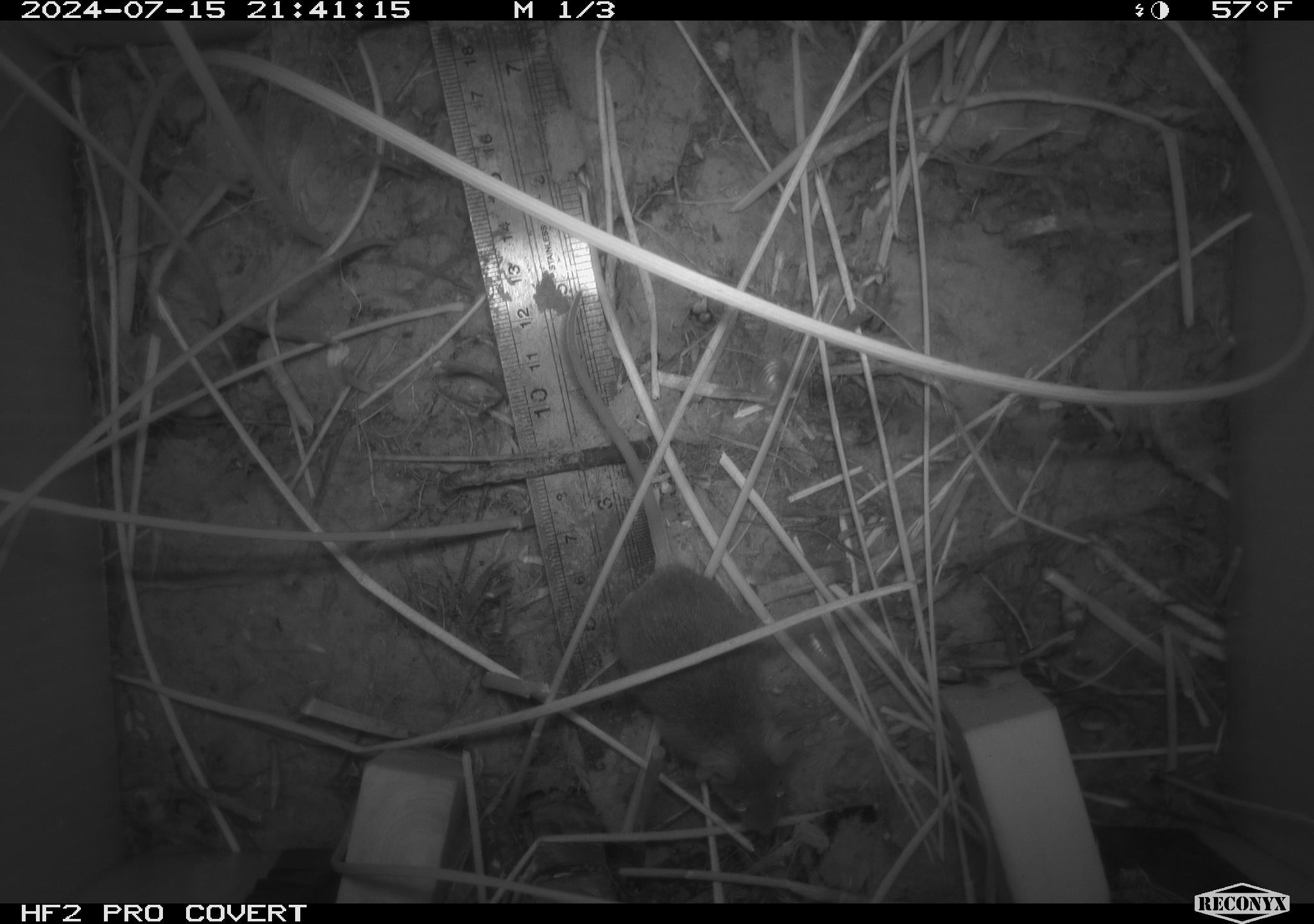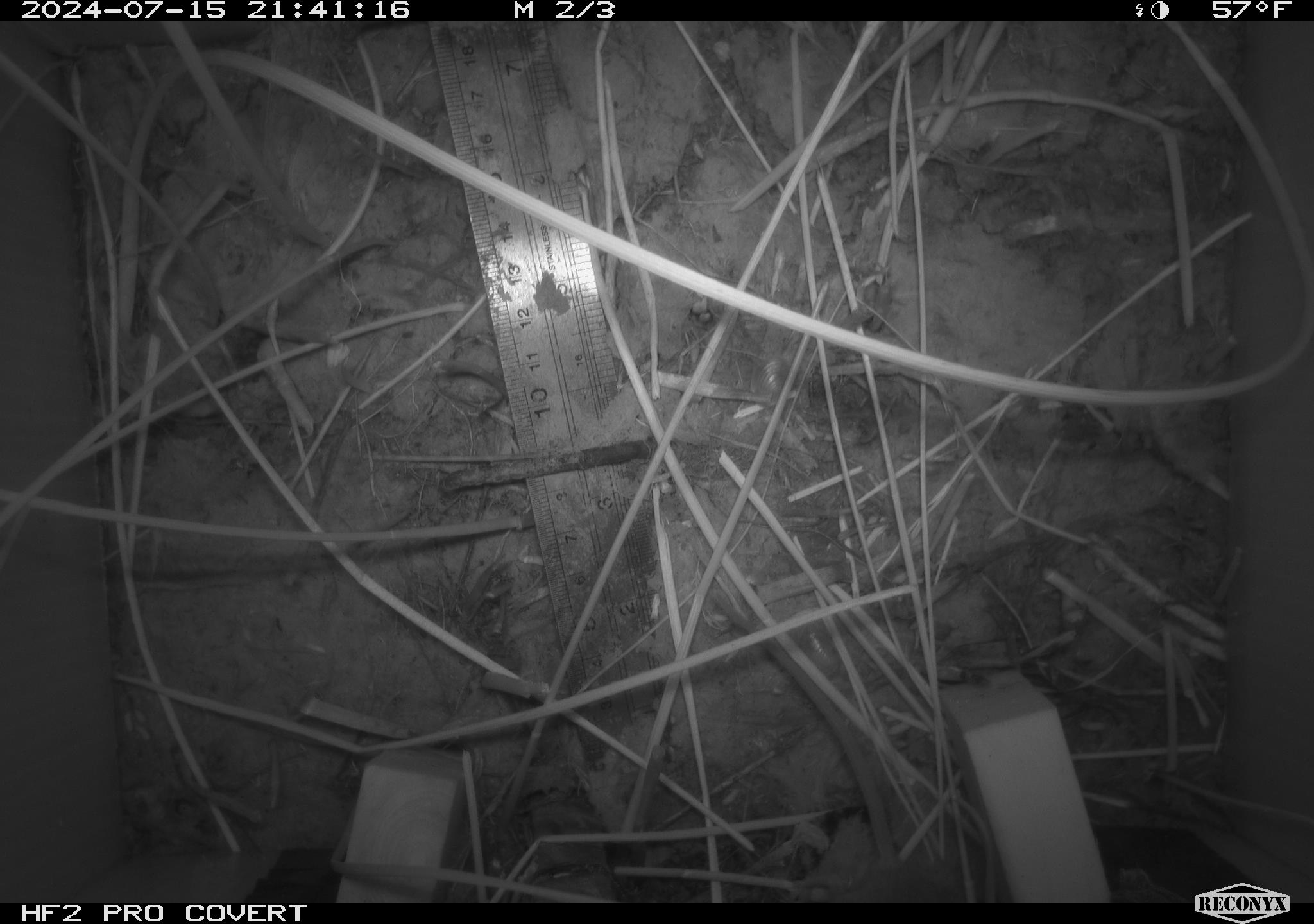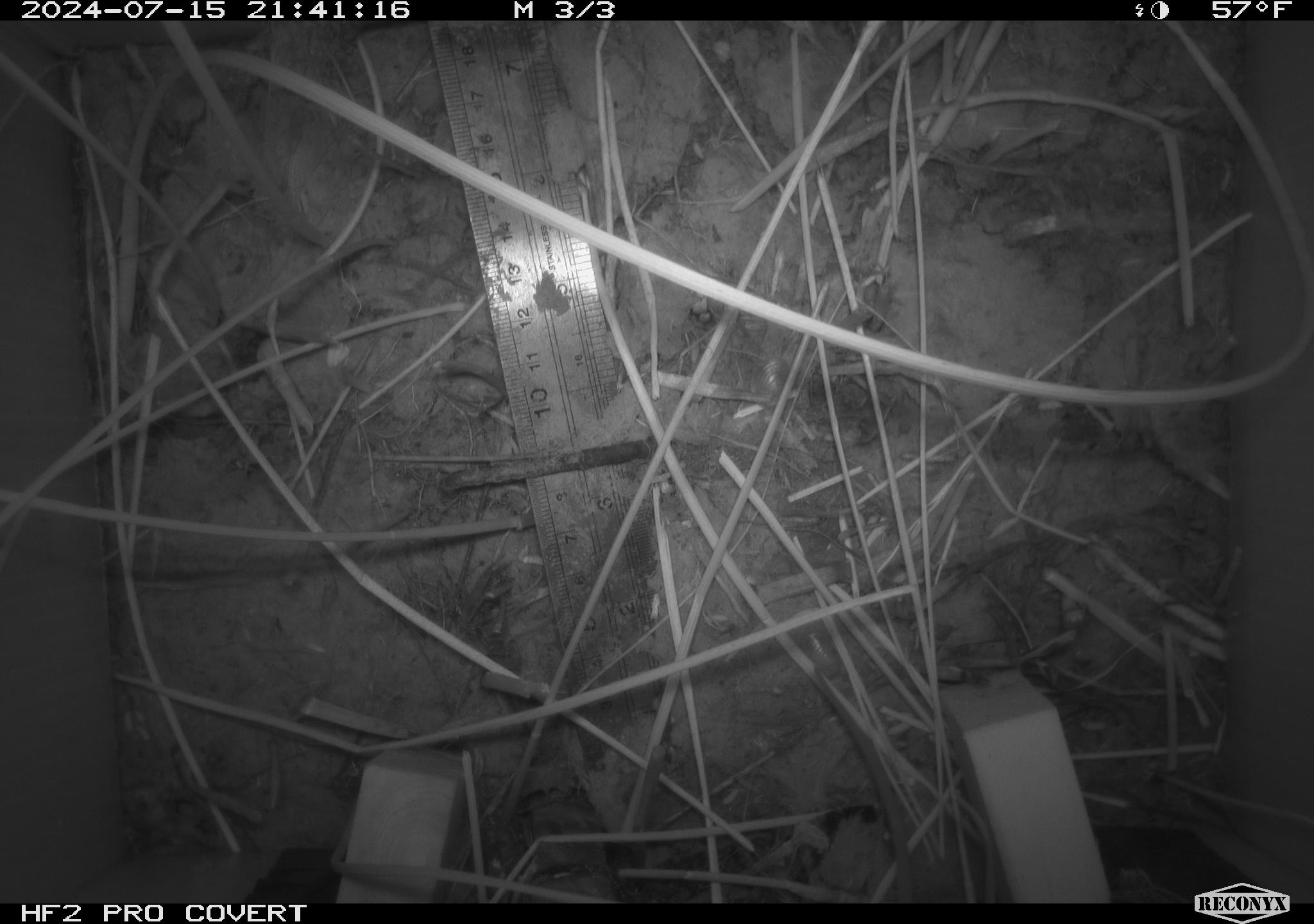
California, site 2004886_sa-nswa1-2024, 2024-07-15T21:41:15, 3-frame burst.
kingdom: Animalia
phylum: Chordata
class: Mammalia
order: Rodentia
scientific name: Rodentia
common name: rodent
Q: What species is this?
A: Rodent (Rodentia).